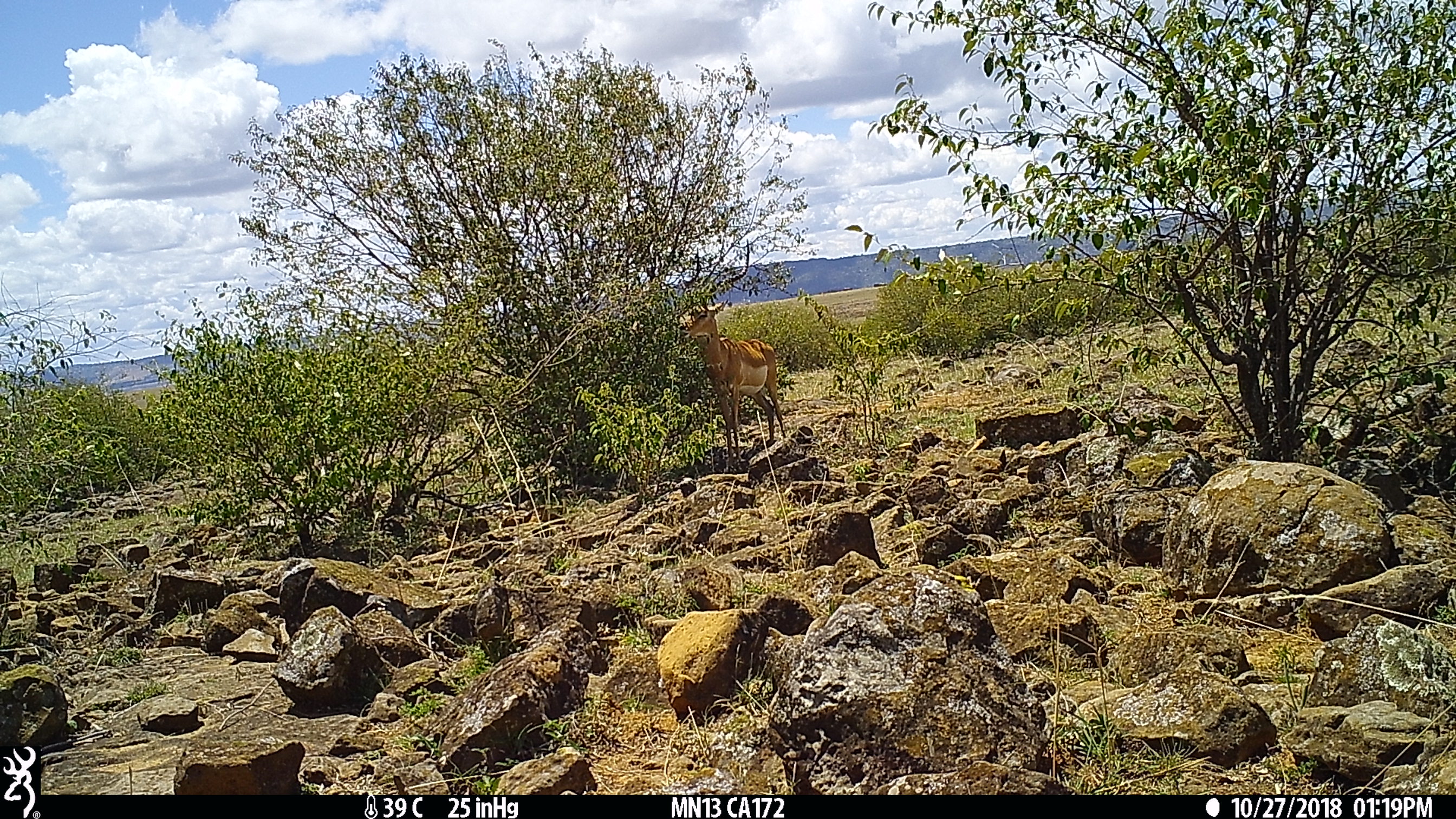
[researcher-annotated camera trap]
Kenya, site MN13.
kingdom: Animalia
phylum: Chordata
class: Mammalia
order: Artiodactyla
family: Bovidae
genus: Aepyceros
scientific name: Aepyceros melampus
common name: impala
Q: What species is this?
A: Impala (Aepyceros melampus).